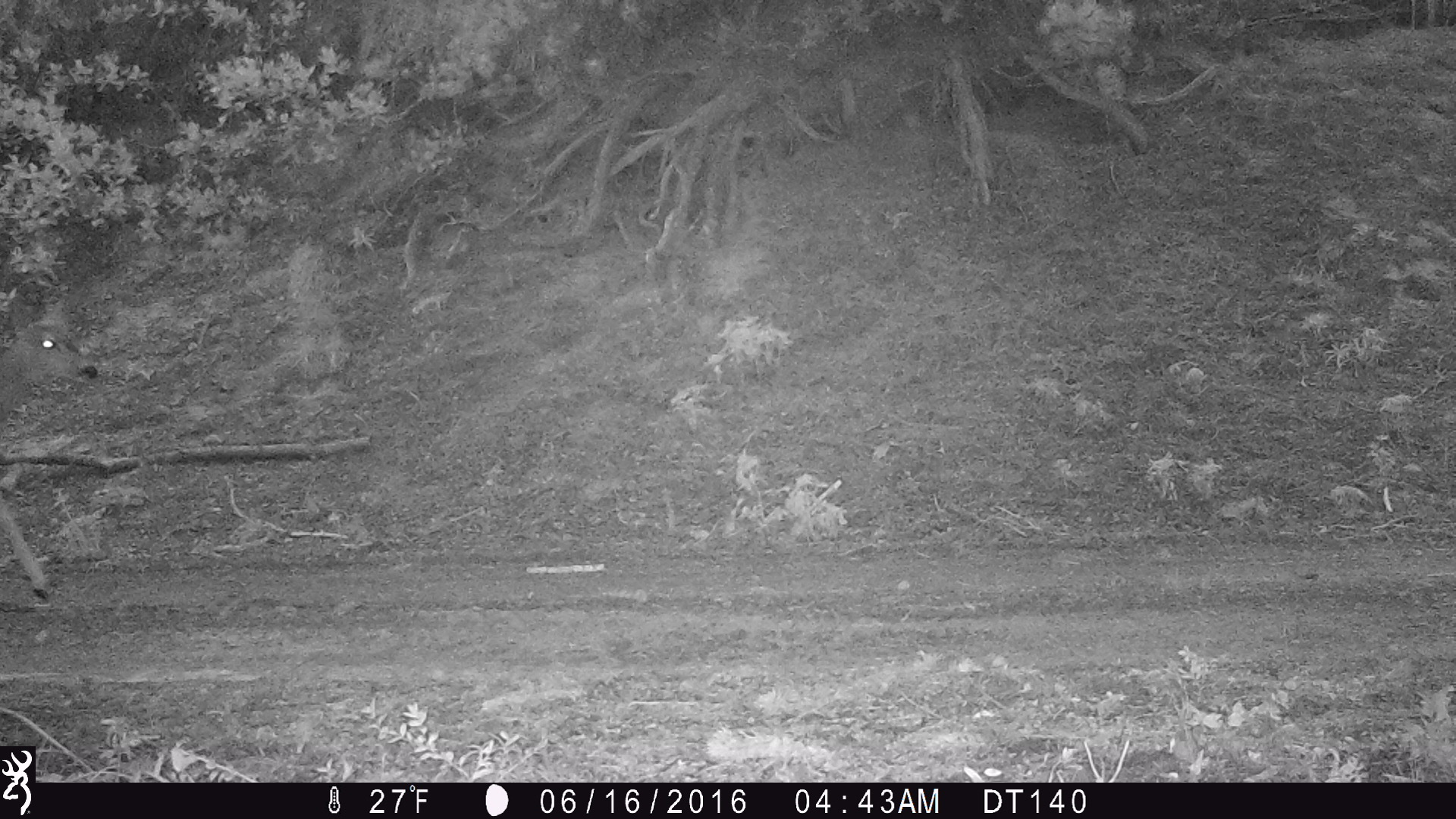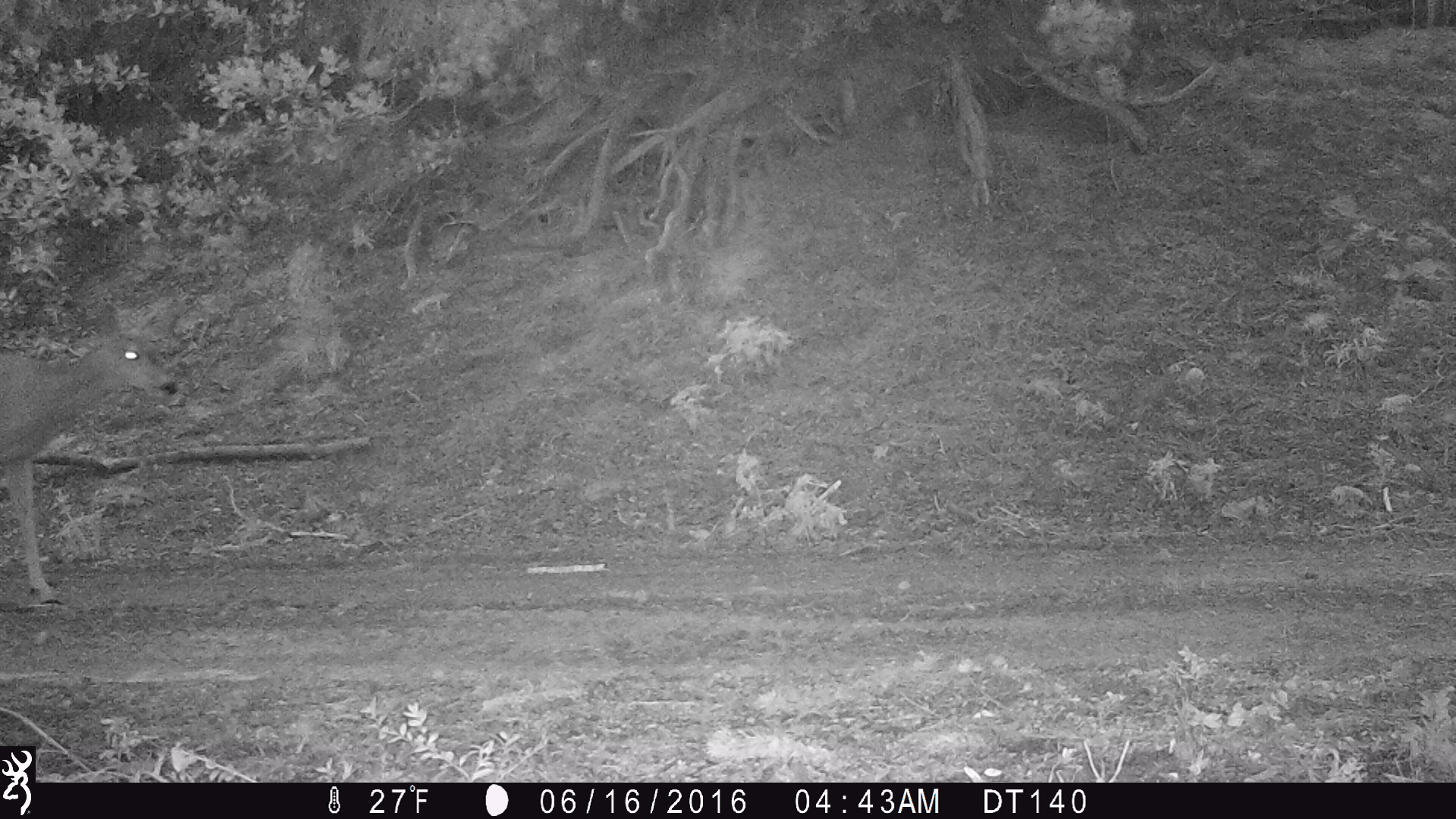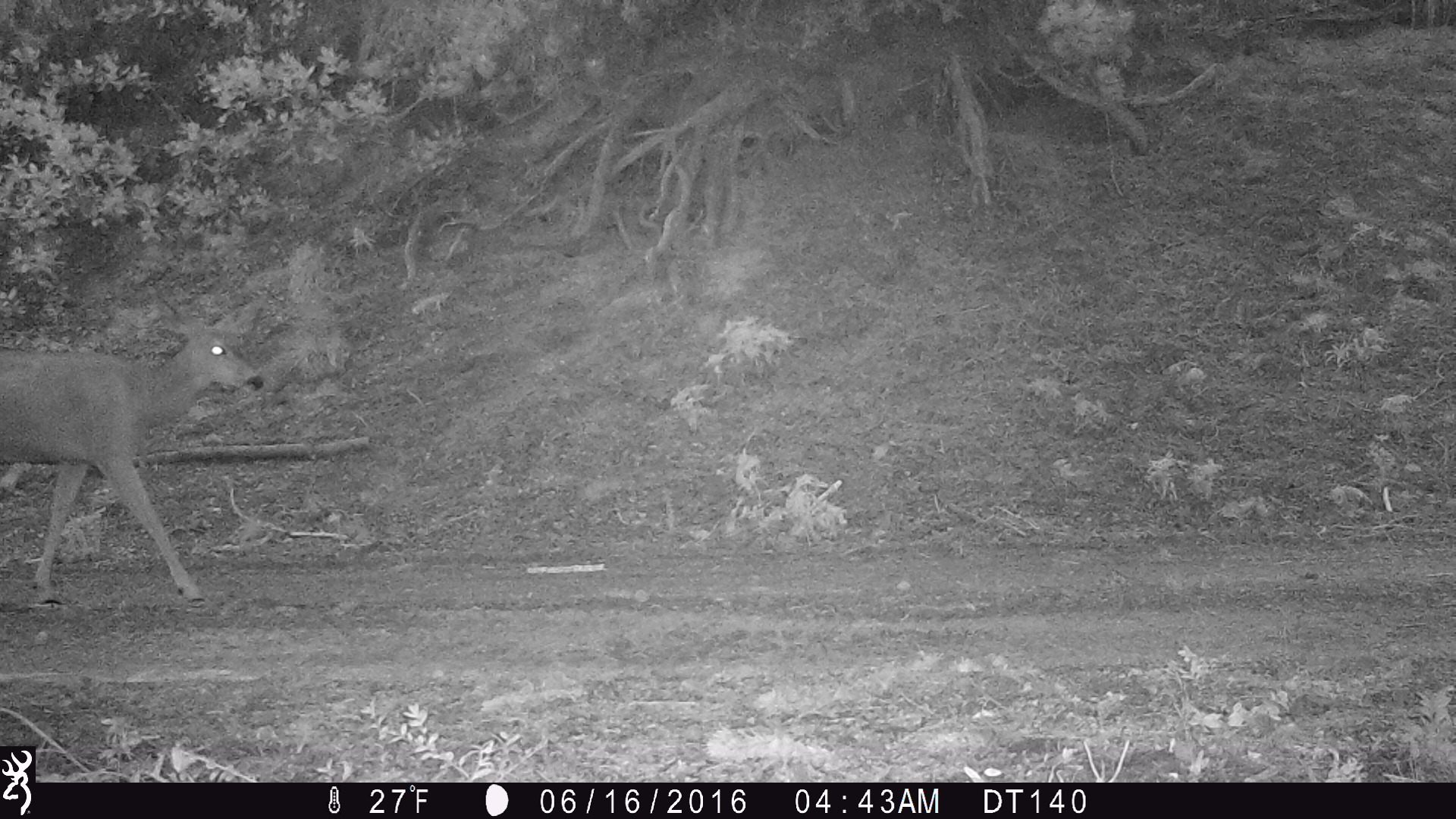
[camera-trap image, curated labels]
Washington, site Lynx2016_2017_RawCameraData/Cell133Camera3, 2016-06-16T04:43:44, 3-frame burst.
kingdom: Animalia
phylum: Chordata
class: Mammalia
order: Artiodactyla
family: Cervidae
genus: Odocoileus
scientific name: Odocoileus hemionus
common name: mule deer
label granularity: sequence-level